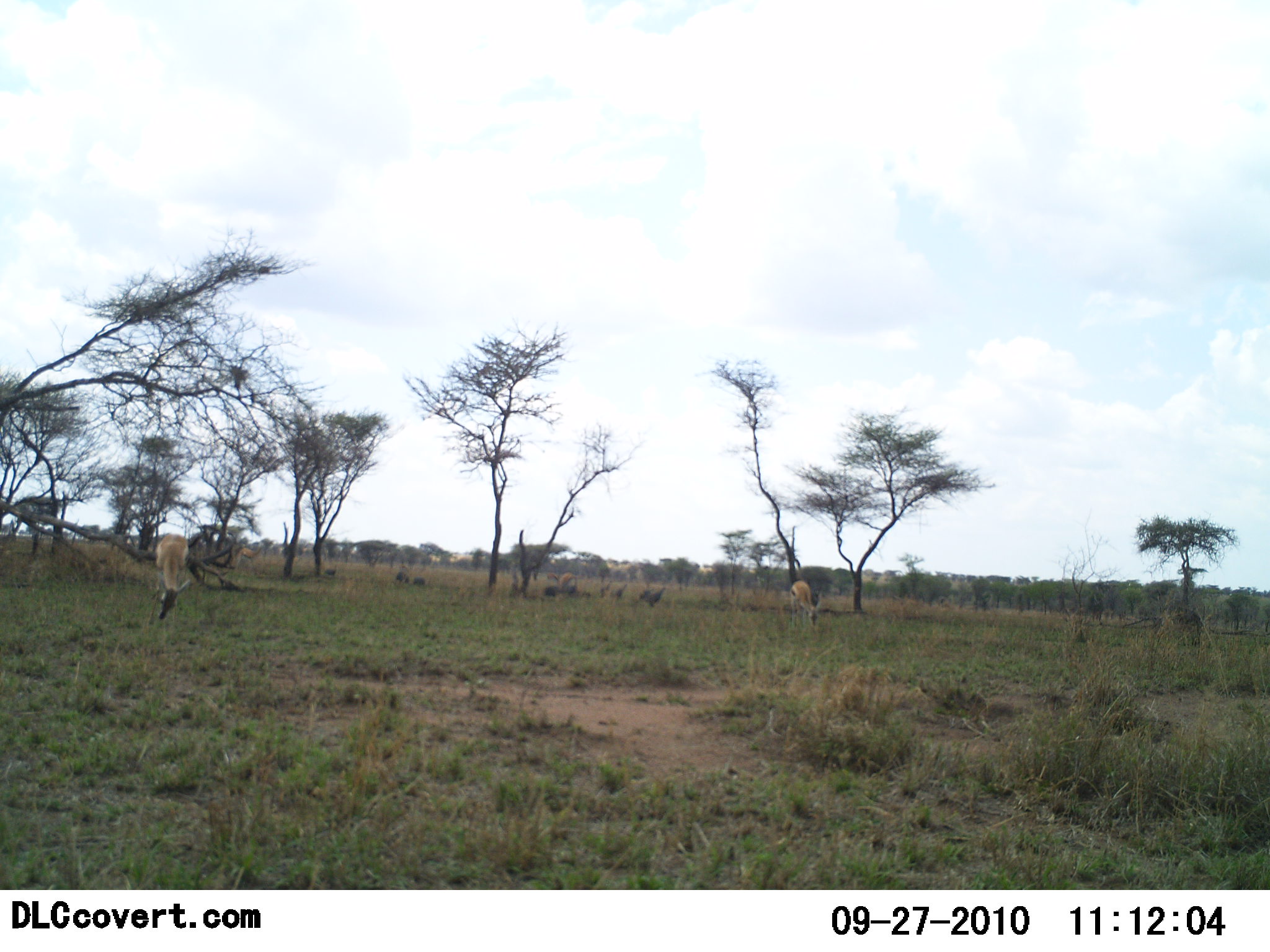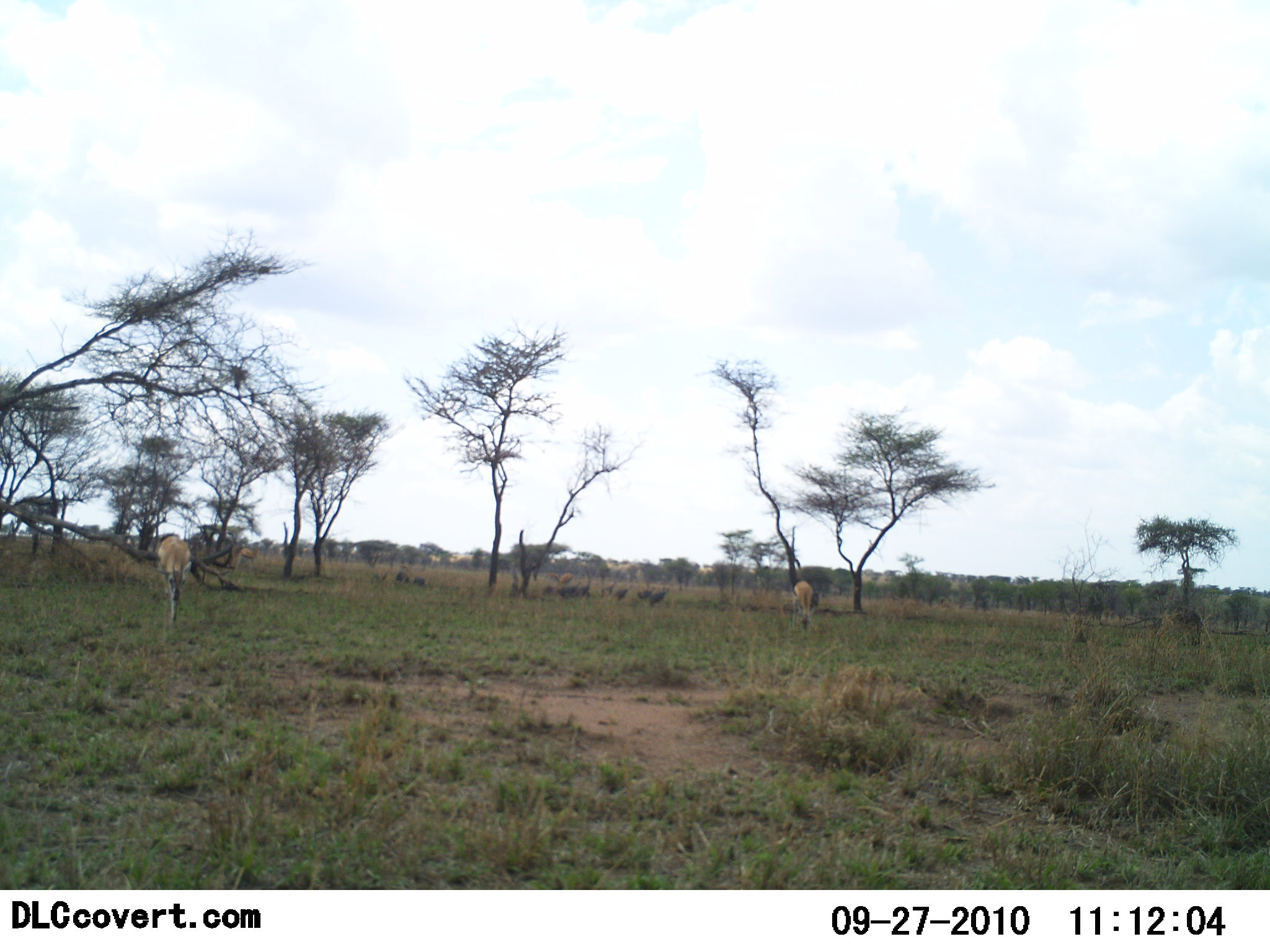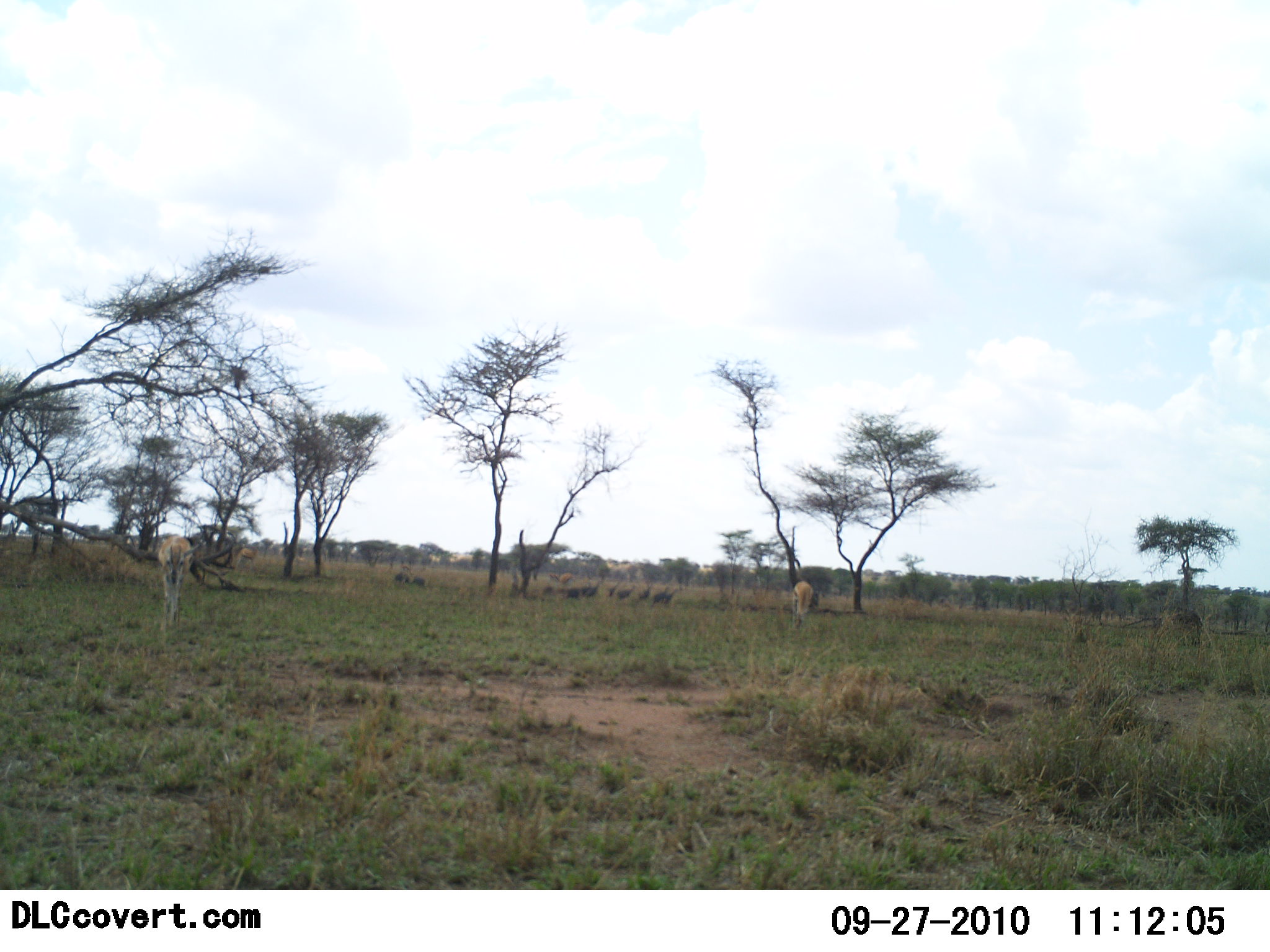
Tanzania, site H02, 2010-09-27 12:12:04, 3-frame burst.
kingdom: Animalia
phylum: Chordata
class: Mammalia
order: Artiodactyla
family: Bovidae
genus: Eudorcas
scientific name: Eudorcas thomsonii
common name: thomson's gazelle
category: gazellethomsons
Gazellethomsons (thomson's gazelle) (Eudorcas thomsonii), count 2. Behavior (volunteer vote fractions): standing 57%, resting 0%, moving 43%, interacting 0%. Young present (vote fraction): 0%. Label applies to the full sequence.